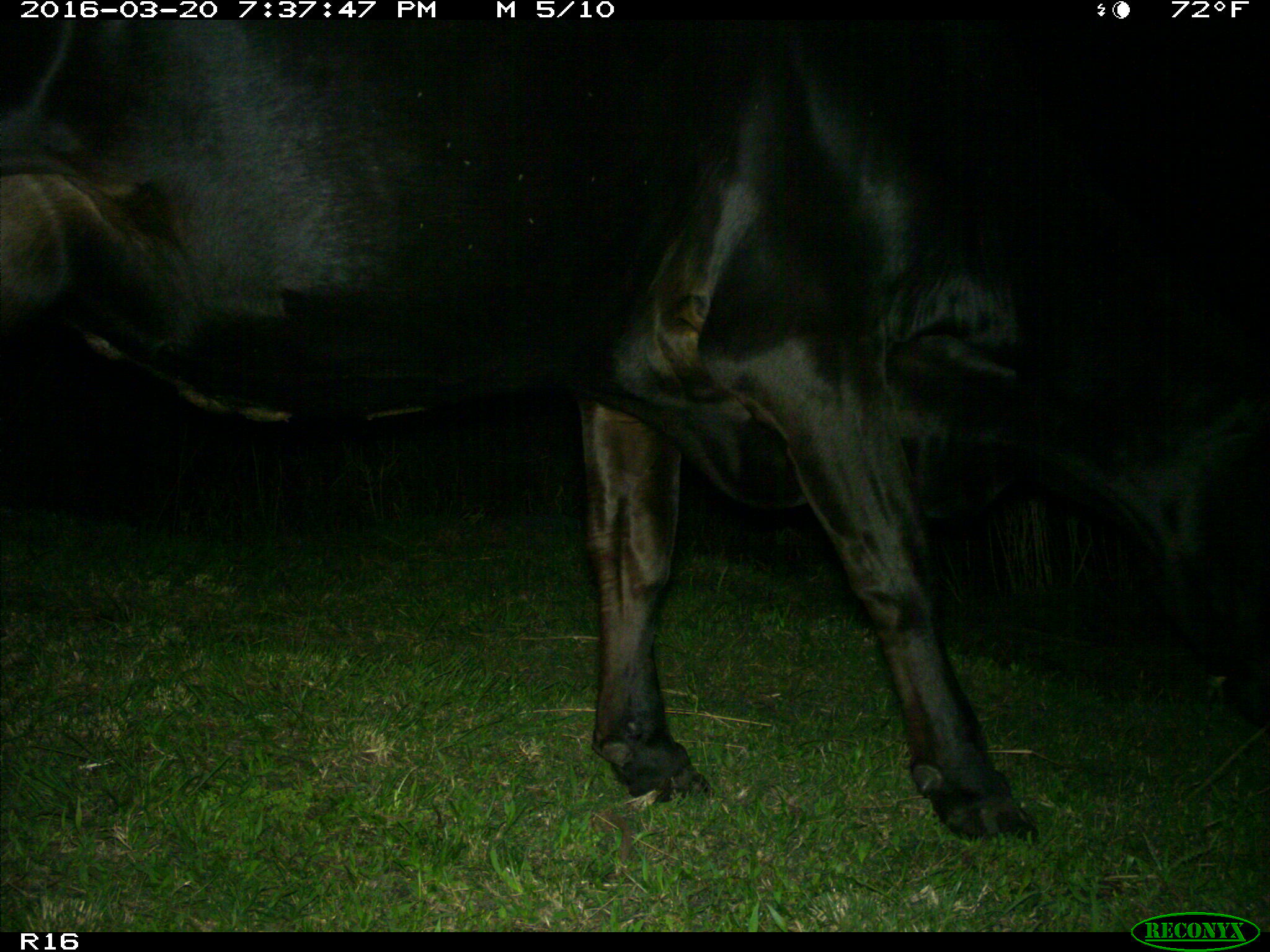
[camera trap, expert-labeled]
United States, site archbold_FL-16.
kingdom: Animalia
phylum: Chordata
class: Mammalia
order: Artiodactyla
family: Bovidae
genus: Bos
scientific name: Bos taurus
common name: domestic cow